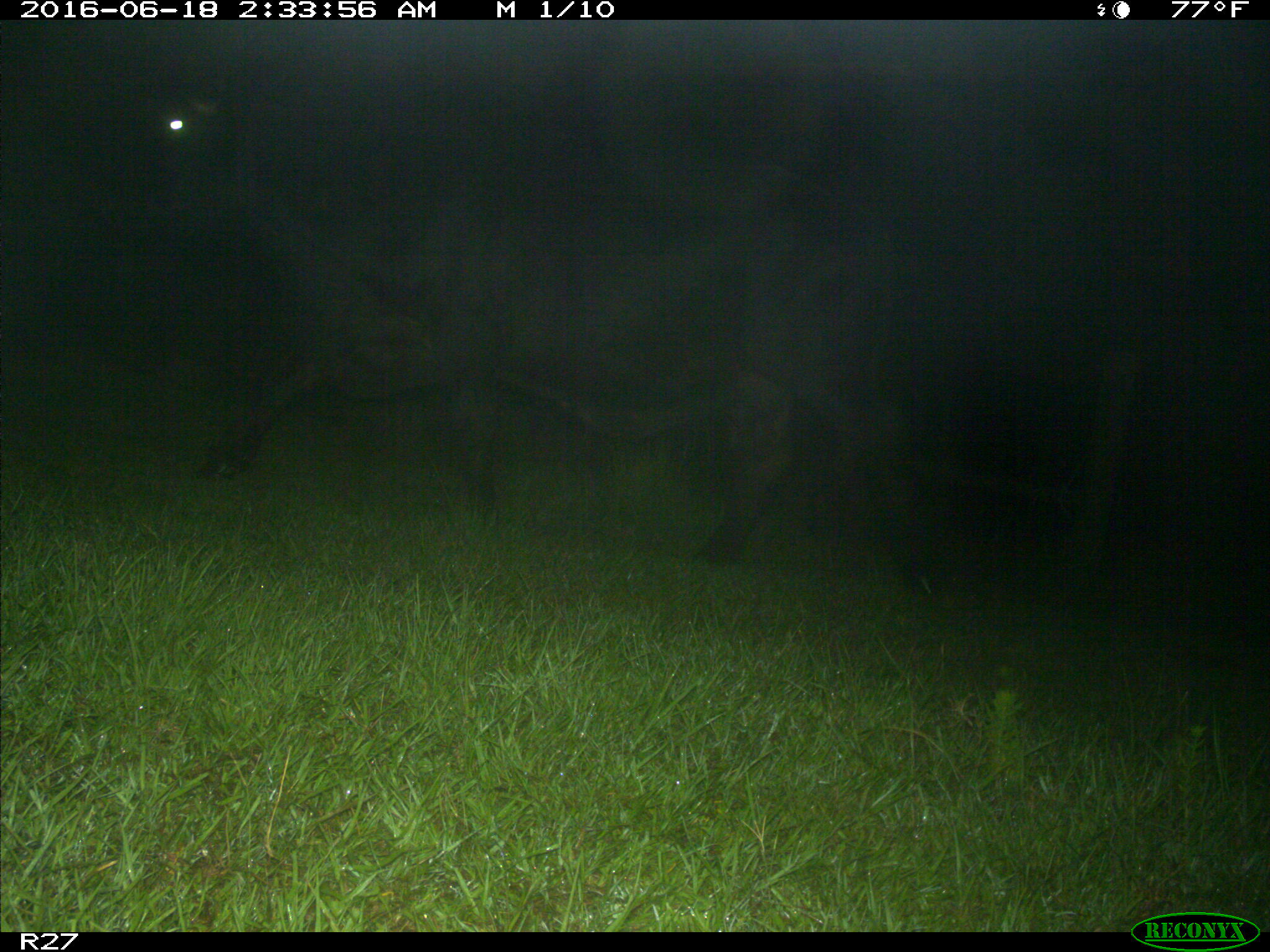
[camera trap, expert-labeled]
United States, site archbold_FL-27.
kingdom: Animalia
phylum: Chordata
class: Mammalia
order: Artiodactyla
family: Bovidae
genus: Bos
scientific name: Bos taurus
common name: domestic cow